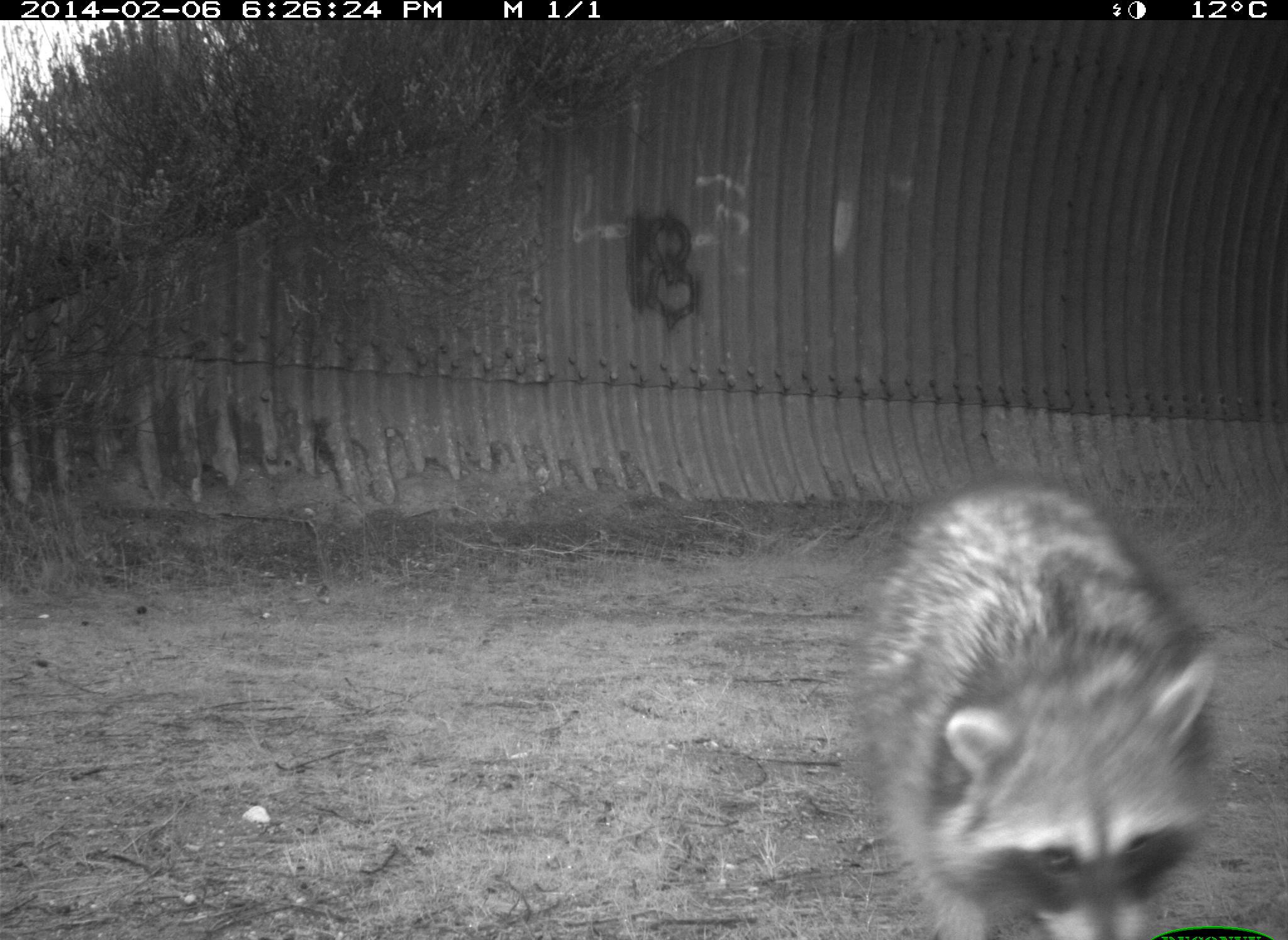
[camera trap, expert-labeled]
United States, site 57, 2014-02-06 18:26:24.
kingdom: Animalia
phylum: Chordata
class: Mammalia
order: Carnivora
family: Procyonidae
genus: Procyon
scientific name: Procyon lotor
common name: raccoon